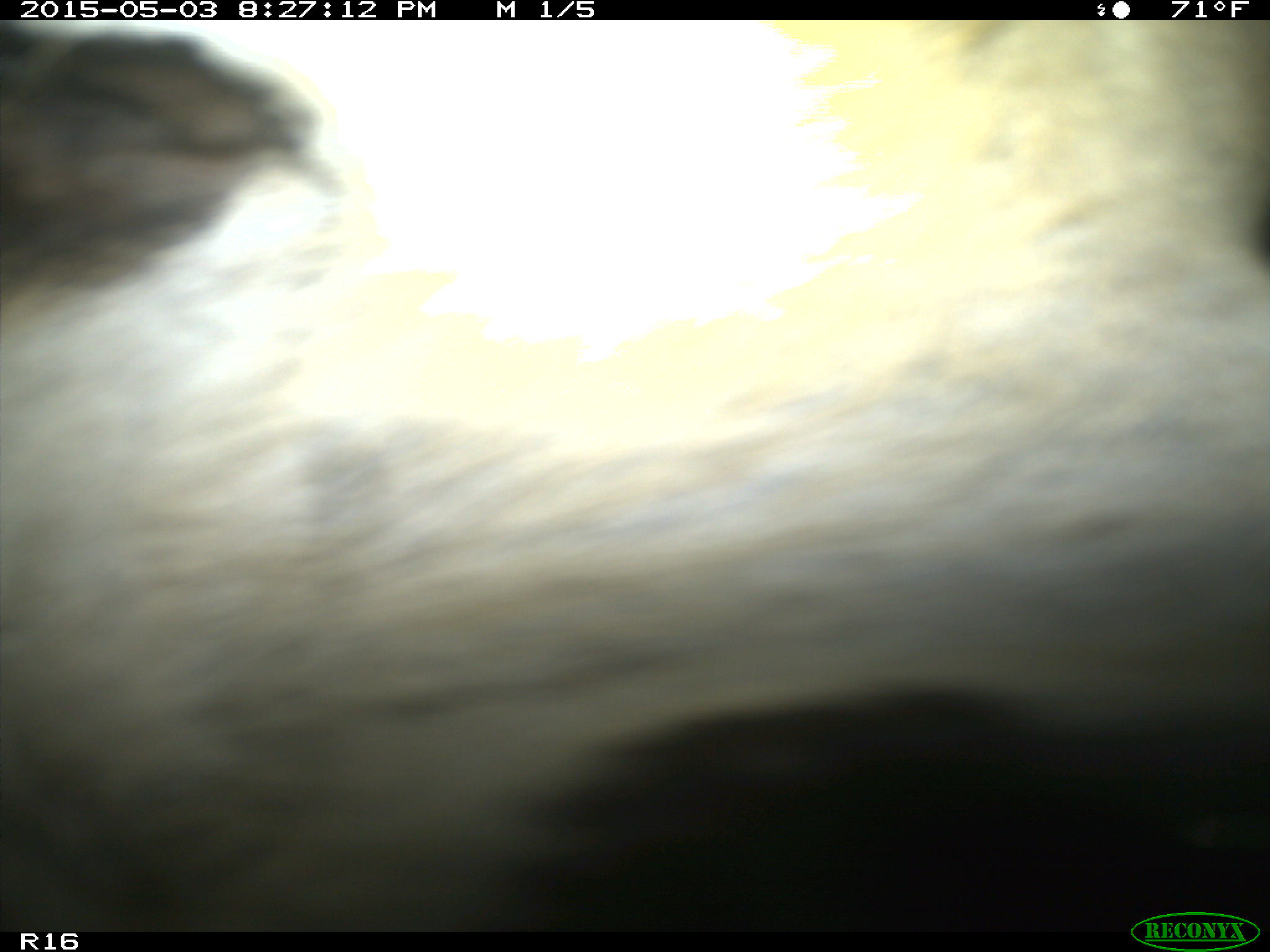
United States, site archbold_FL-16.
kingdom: Animalia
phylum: Chordata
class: Mammalia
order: Artiodactyla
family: Bovidae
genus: Bos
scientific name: Bos taurus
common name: domestic cow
Bos taurus (domestic cow).